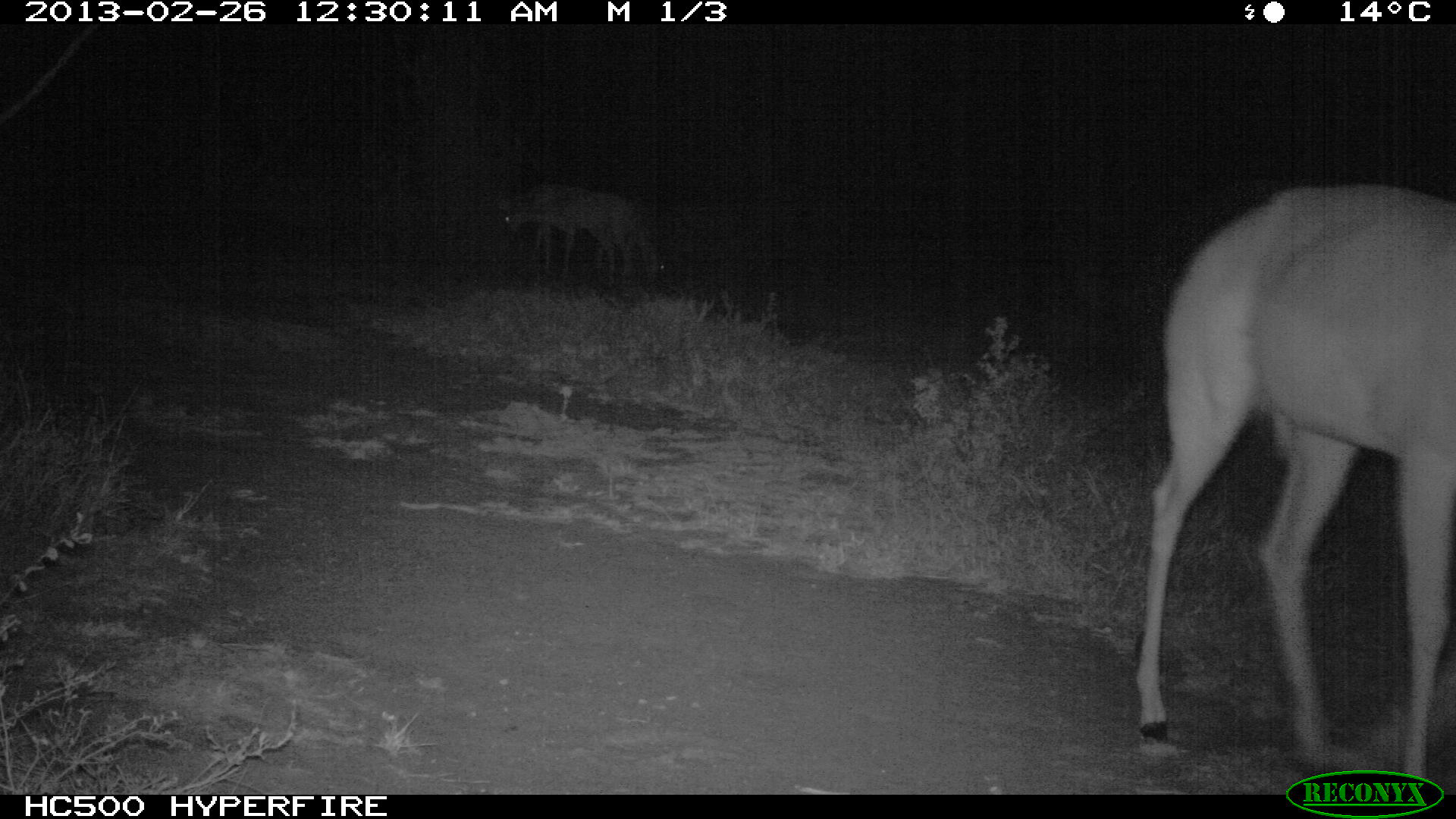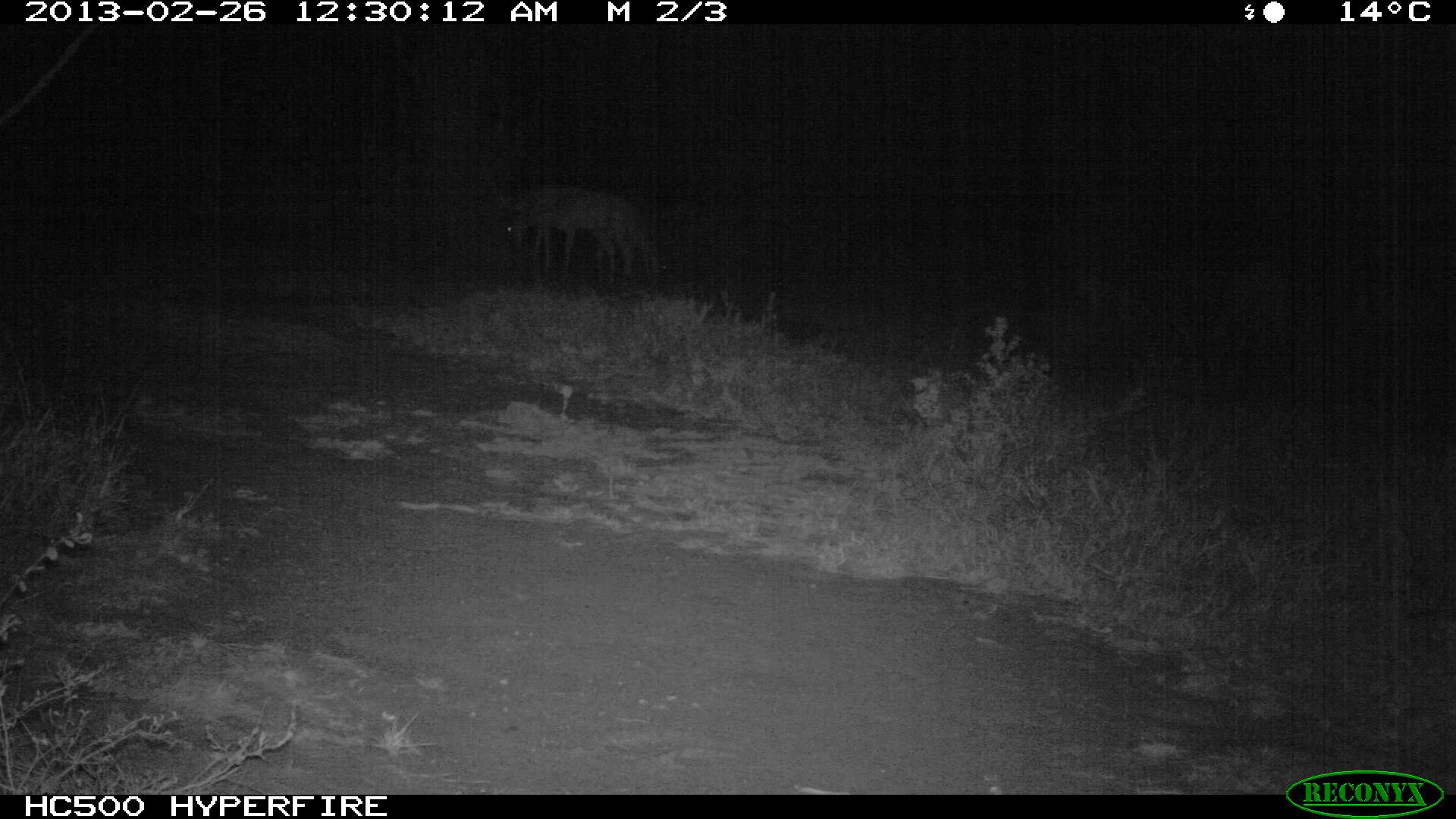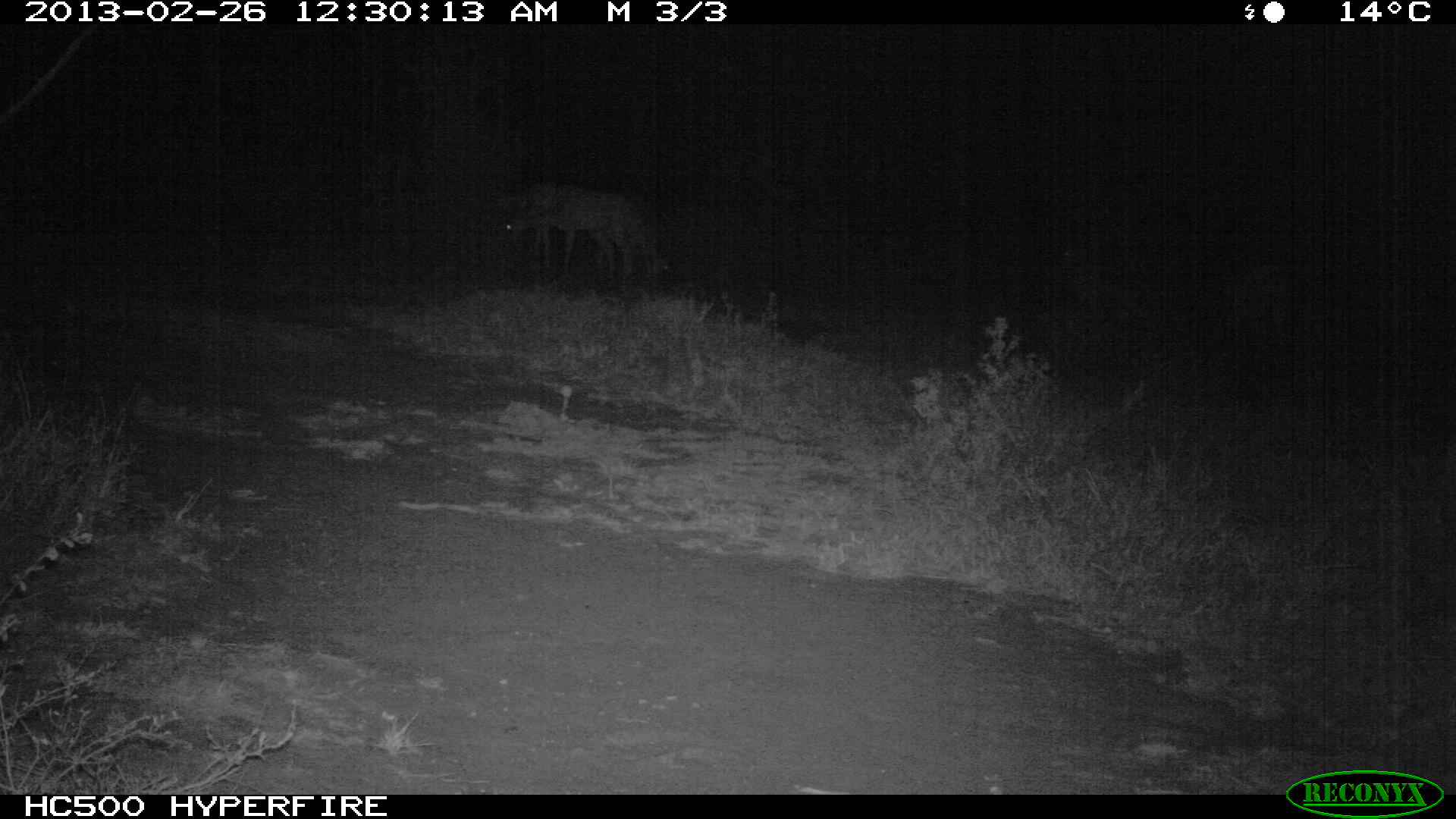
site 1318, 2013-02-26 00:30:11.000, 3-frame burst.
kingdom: Animalia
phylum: Chordata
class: Mammalia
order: Artiodactyla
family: Bovidae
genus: Aepyceros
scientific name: Aepyceros melampus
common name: impala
Aepyceros melampus (impala), count 2.